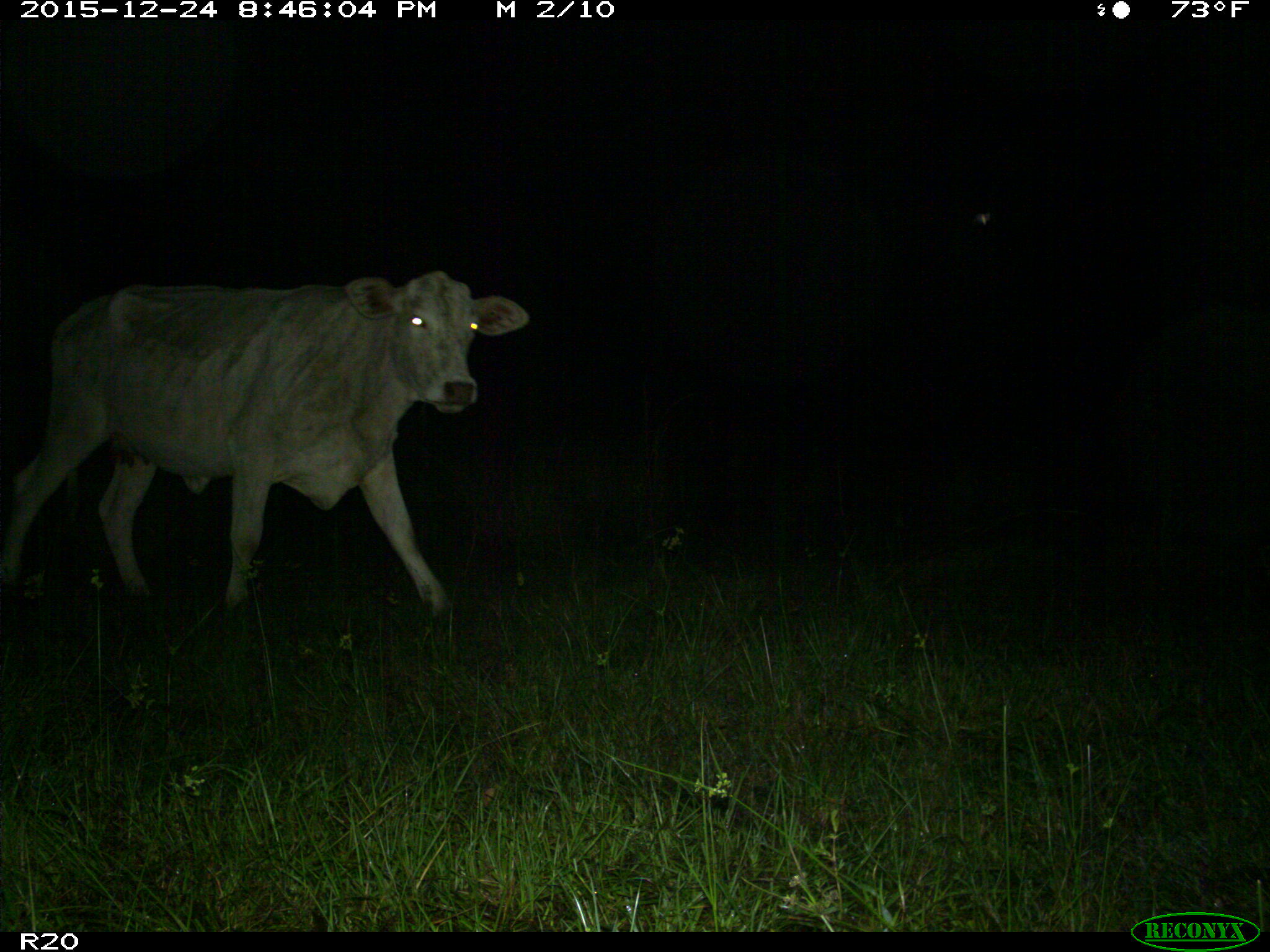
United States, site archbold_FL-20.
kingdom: Animalia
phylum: Chordata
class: Mammalia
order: Artiodactyla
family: Bovidae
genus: Bos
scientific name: Bos taurus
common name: domestic cow